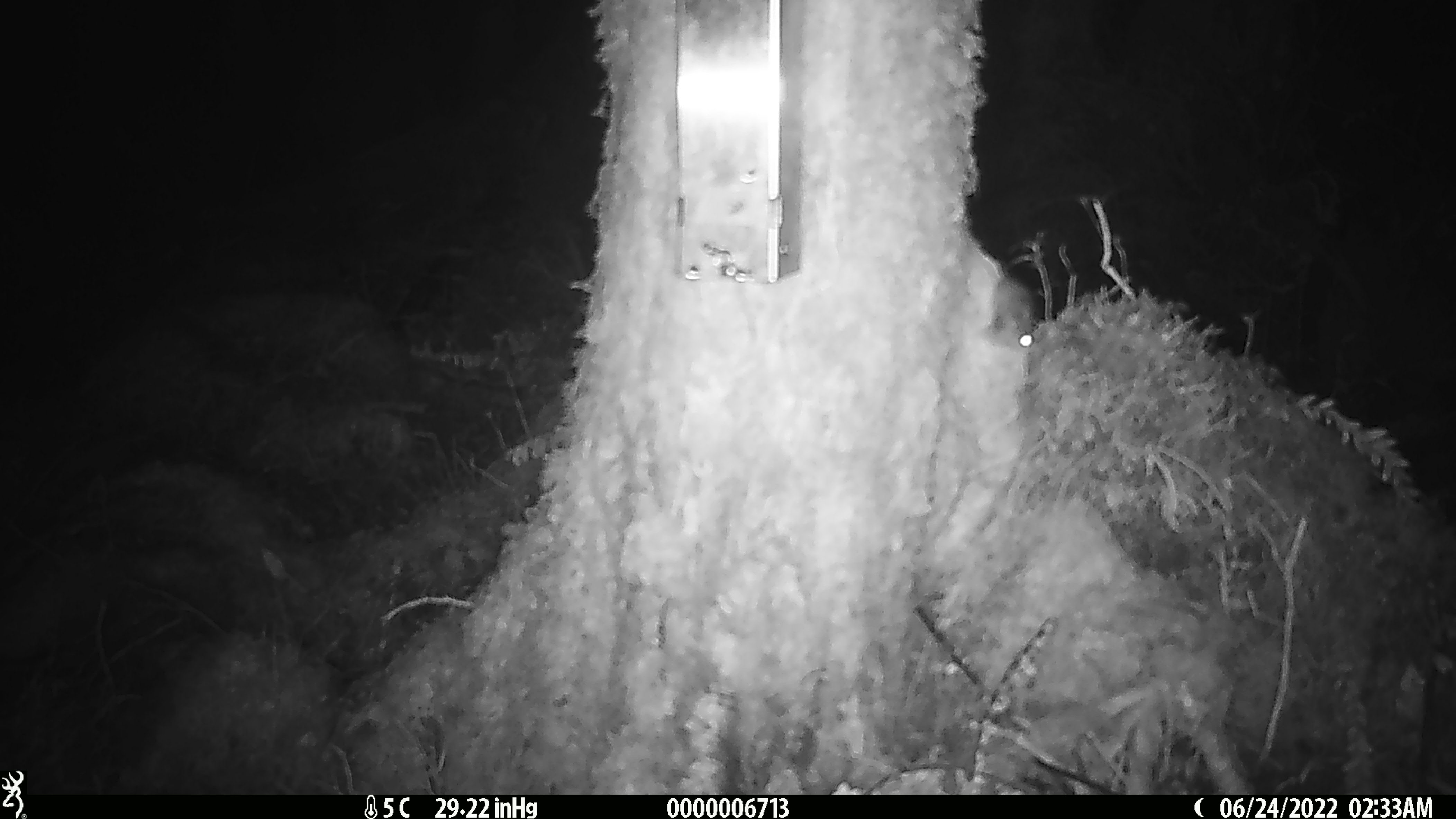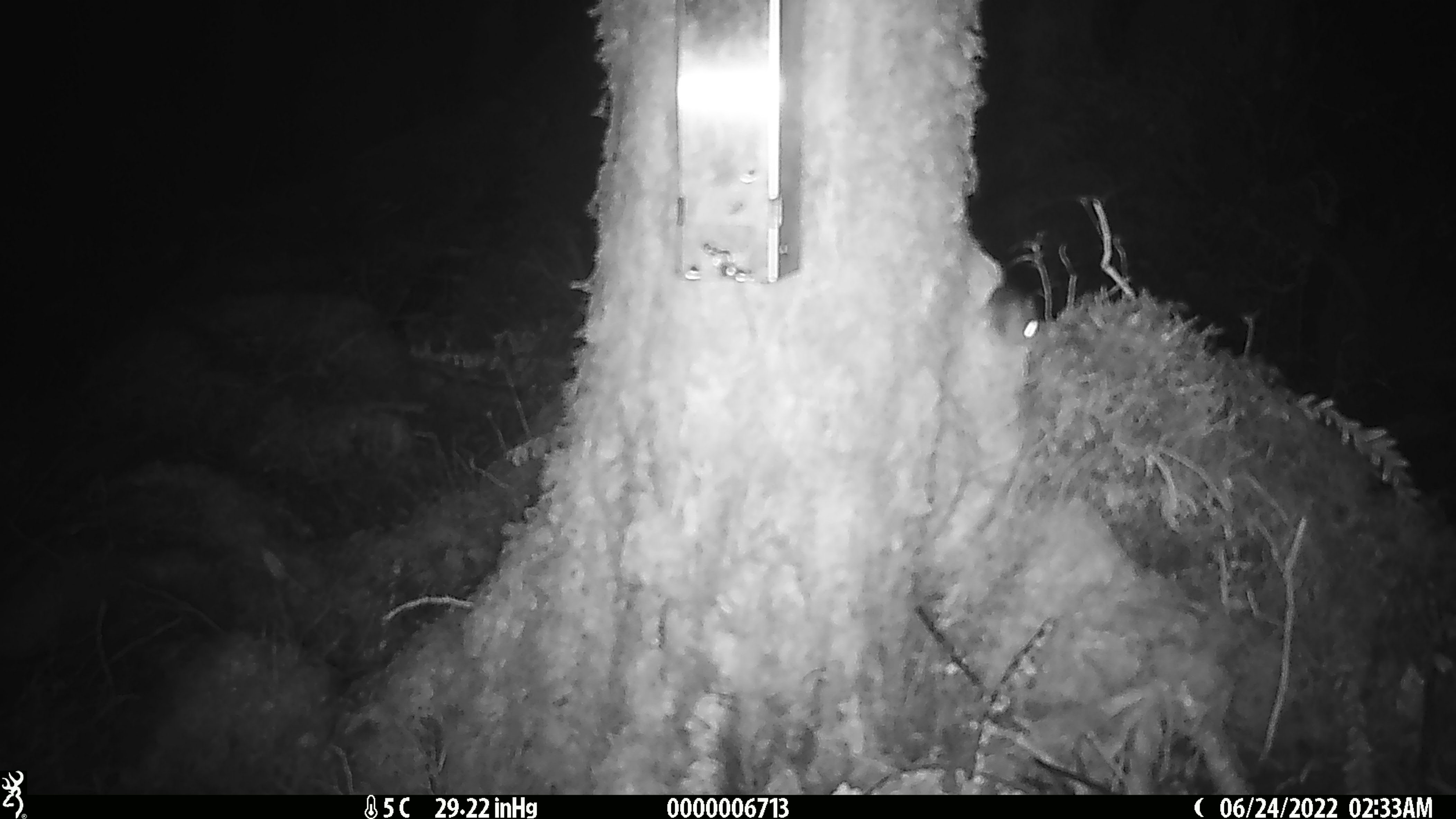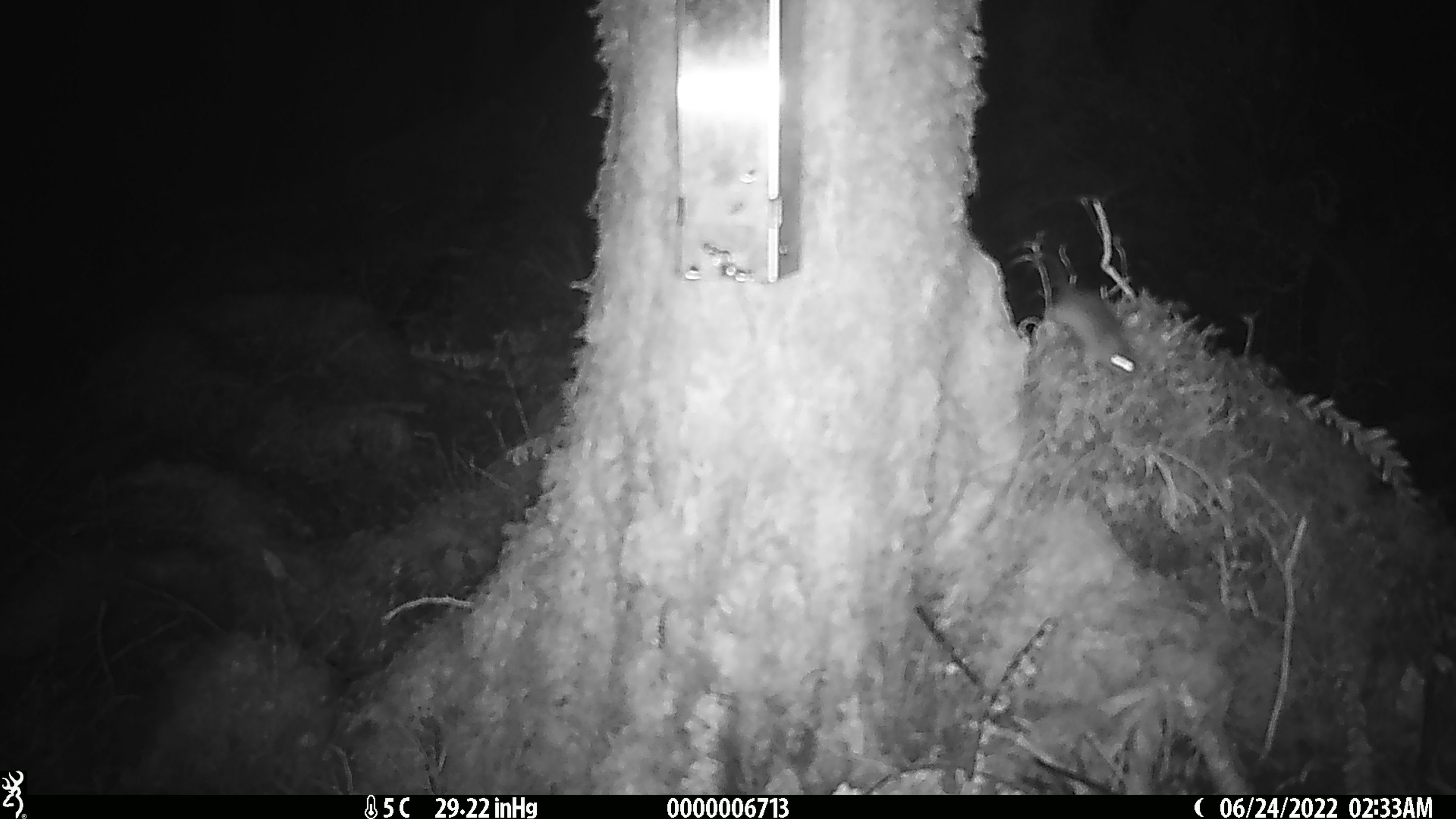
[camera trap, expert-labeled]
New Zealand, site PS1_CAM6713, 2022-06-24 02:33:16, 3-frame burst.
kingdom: Animalia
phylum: Chordata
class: Mammalia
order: Rodentia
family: Muridae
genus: Mus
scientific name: Mus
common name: mouse